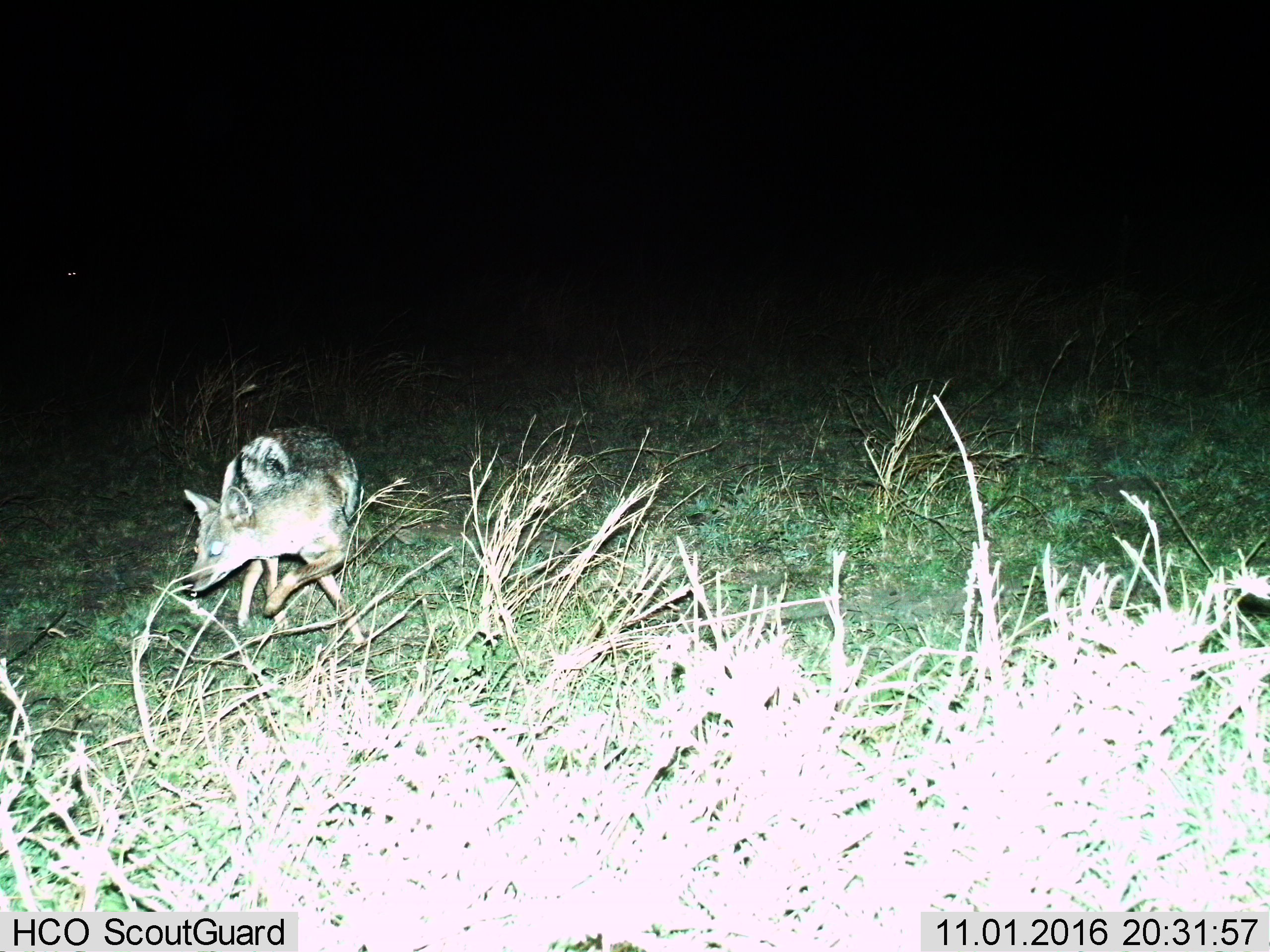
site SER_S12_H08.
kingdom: Animalia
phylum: Chordata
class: Mammalia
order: Carnivora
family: Canidae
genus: Lupulella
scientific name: Lupulella mesomelas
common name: black-backed jackal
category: jackalblackbacked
Jackalblackbacked (black-backed jackal) (Lupulella mesomelas), count 1. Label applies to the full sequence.